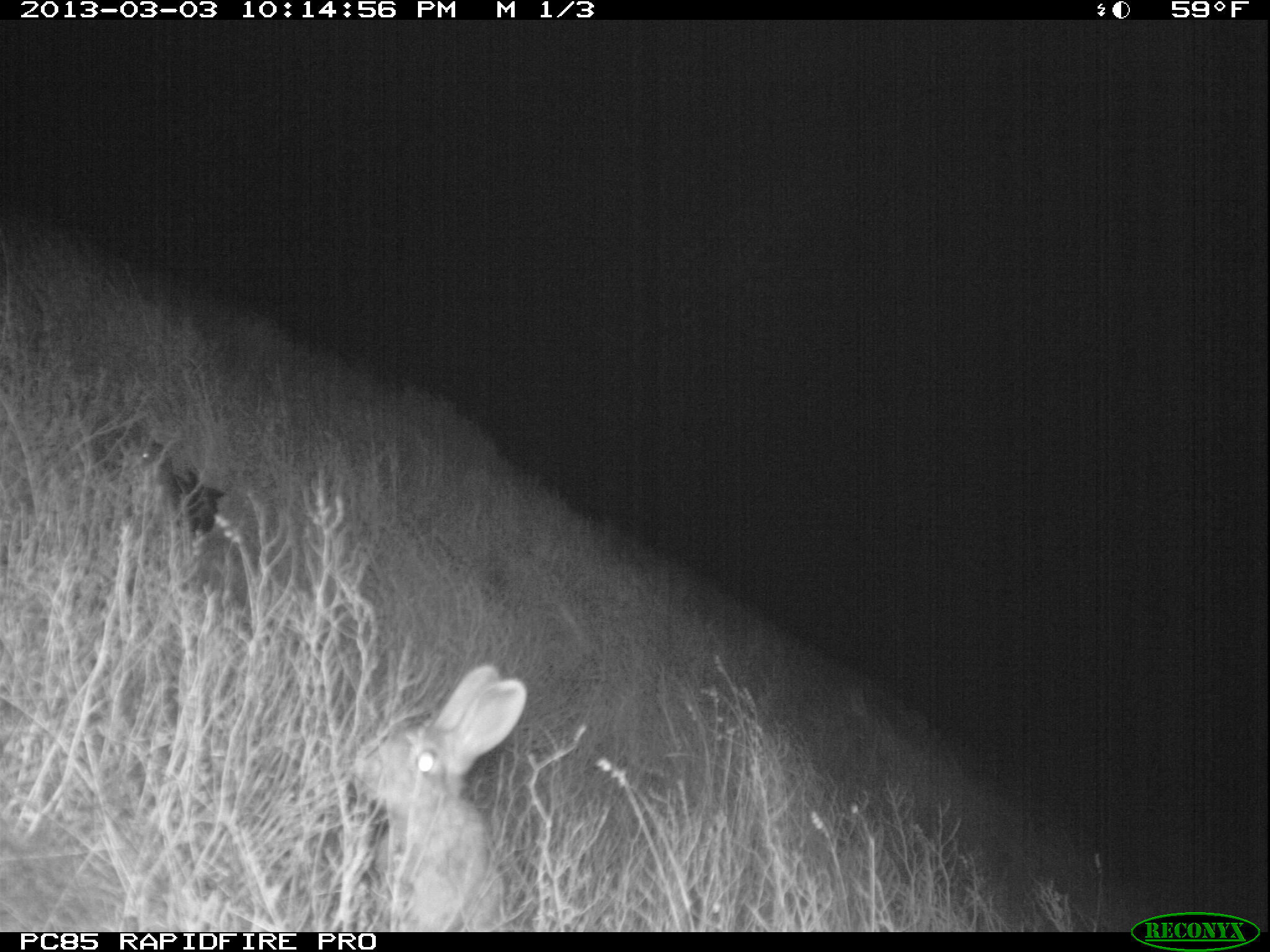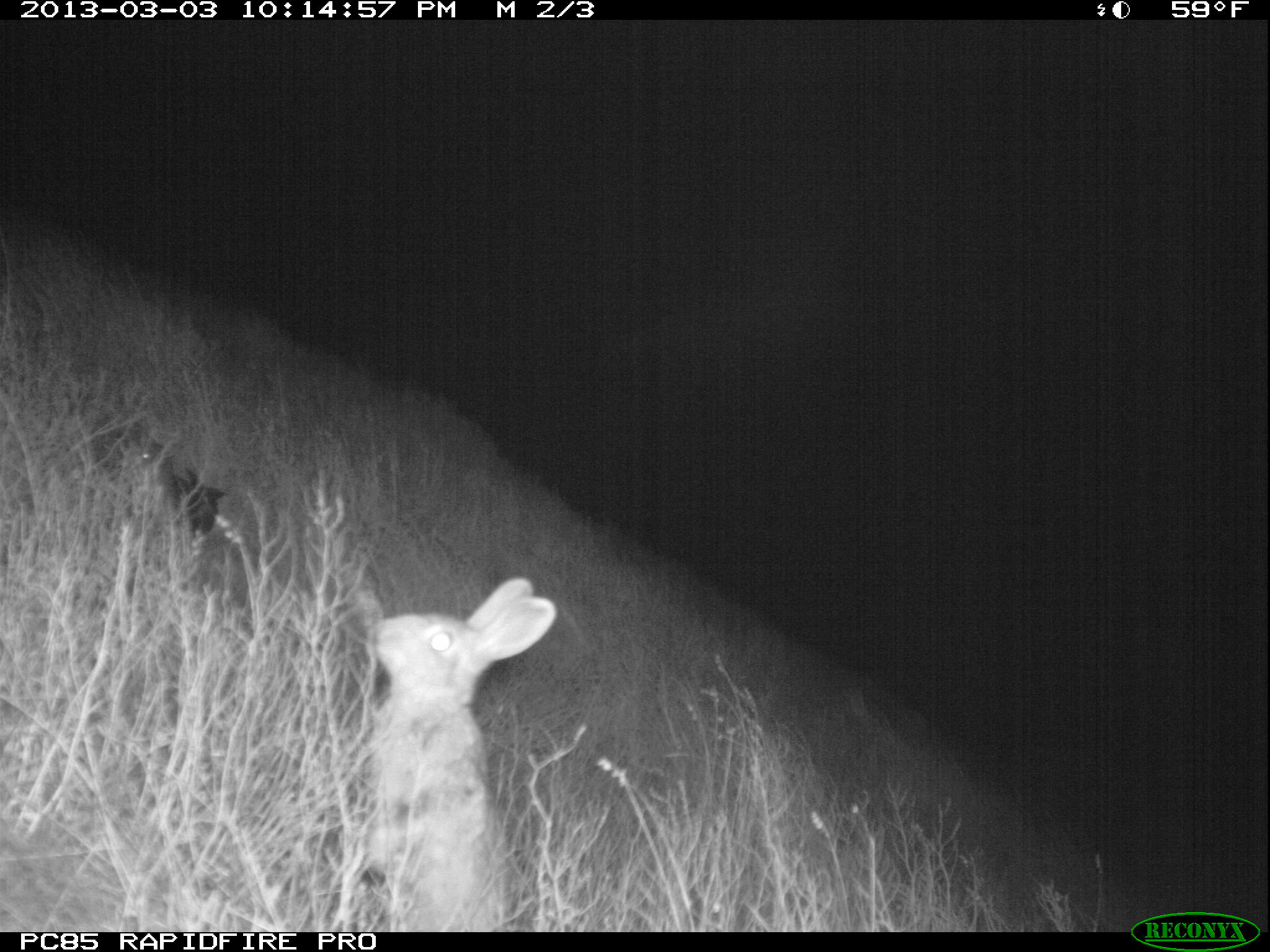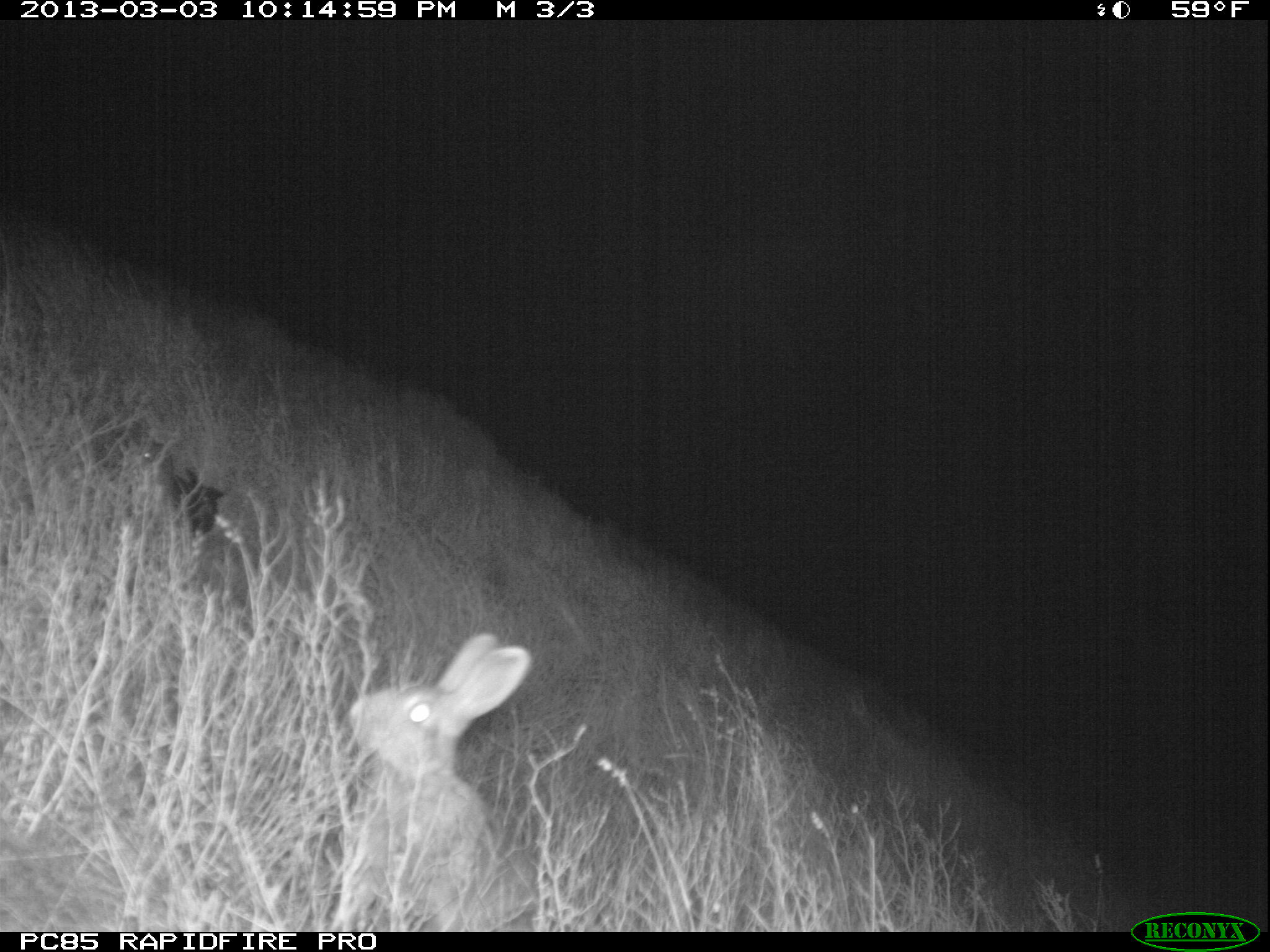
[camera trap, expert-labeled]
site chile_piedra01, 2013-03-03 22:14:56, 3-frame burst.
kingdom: Animalia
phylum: Chordata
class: Mammalia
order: Lagomorpha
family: Leporidae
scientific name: Leporidae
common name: rabbits and hares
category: rabbit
Rabbit (rabbits and hares) (Leporidae).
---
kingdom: Animalia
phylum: Chordata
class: Aves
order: Procellariiformes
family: Procellariidae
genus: Calonectris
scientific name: Calonectris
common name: shearwater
Shearwater (Calonectris).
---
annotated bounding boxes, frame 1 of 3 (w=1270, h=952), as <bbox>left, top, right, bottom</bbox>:
rabbit: <bbox>343, 662, 529, 932</bbox>
shearwater: <bbox>94, 410, 226, 539</bbox>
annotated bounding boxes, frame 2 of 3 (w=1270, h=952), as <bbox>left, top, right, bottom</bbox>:
rabbit: <bbox>354, 575, 556, 930</bbox>
shearwater: <bbox>124, 441, 231, 537</bbox>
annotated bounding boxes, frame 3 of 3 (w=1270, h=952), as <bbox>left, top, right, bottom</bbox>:
rabbit: <bbox>329, 632, 537, 928</bbox>
shearwater: <bbox>112, 426, 226, 540</bbox>